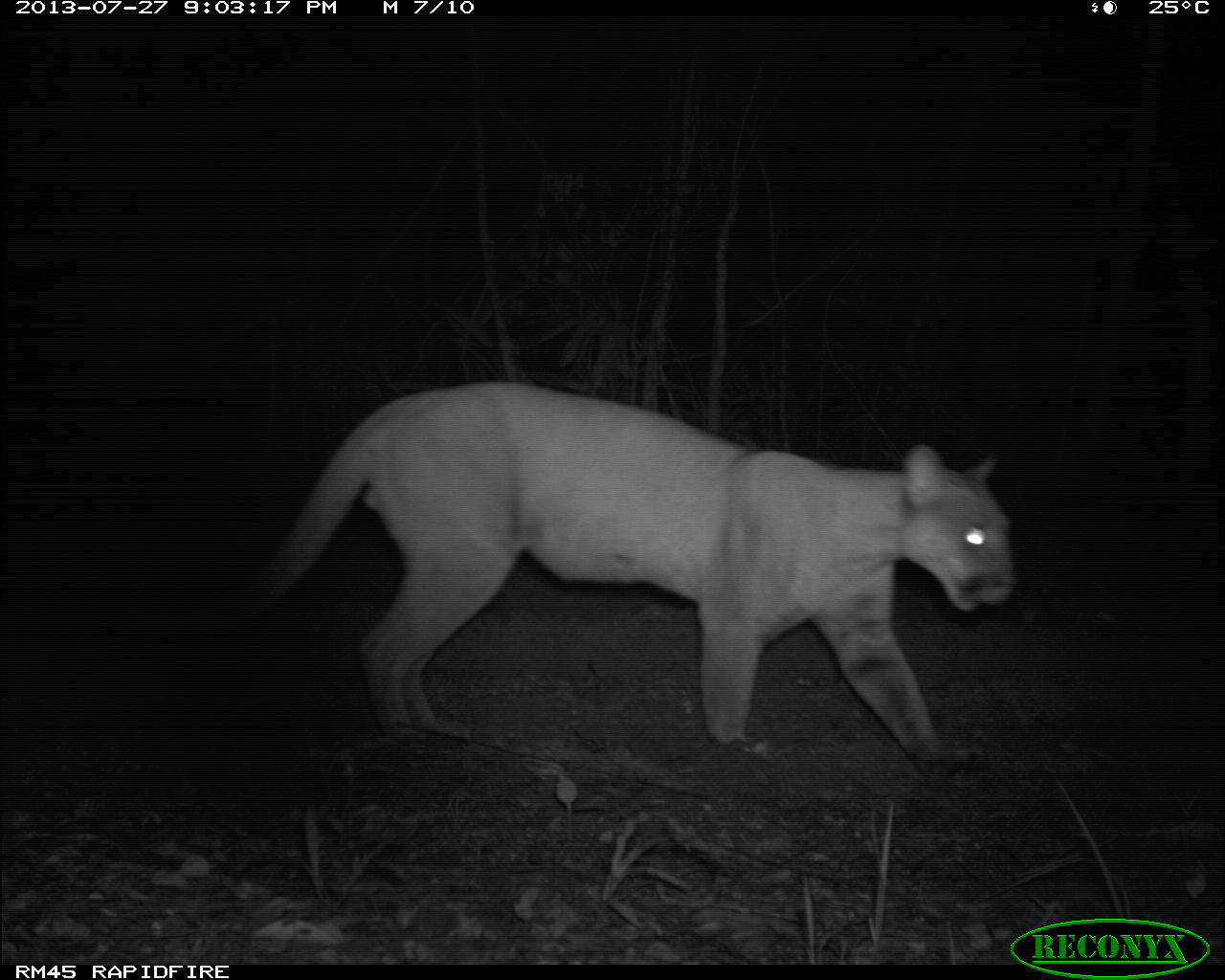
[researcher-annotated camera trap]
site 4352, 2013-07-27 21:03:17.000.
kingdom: Animalia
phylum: Chordata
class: Mammalia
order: Carnivora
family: Felidae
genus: Puma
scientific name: Puma concolor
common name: mountain lion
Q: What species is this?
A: Puma concolor (mountain lion).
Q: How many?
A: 1.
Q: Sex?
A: Male.